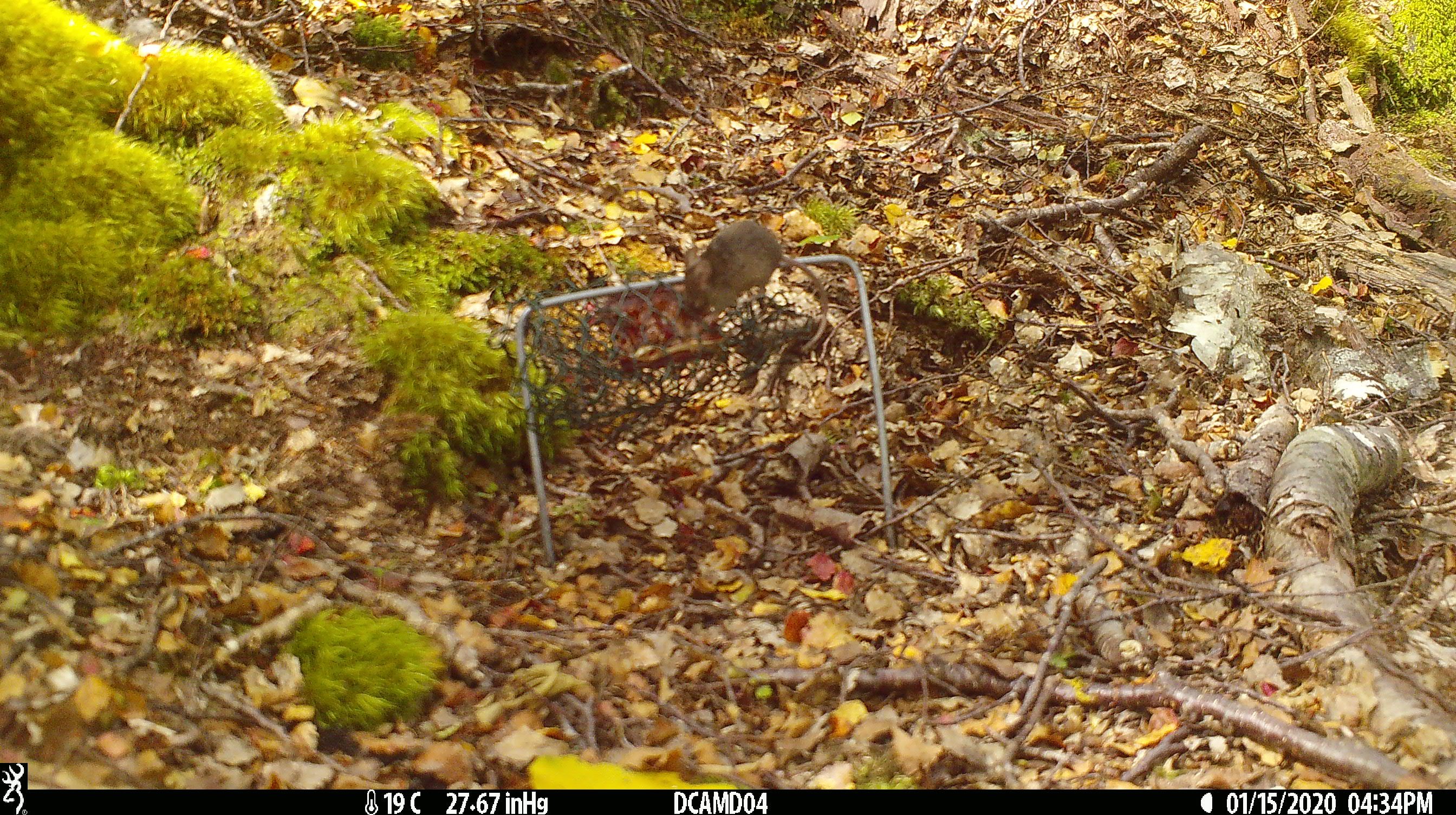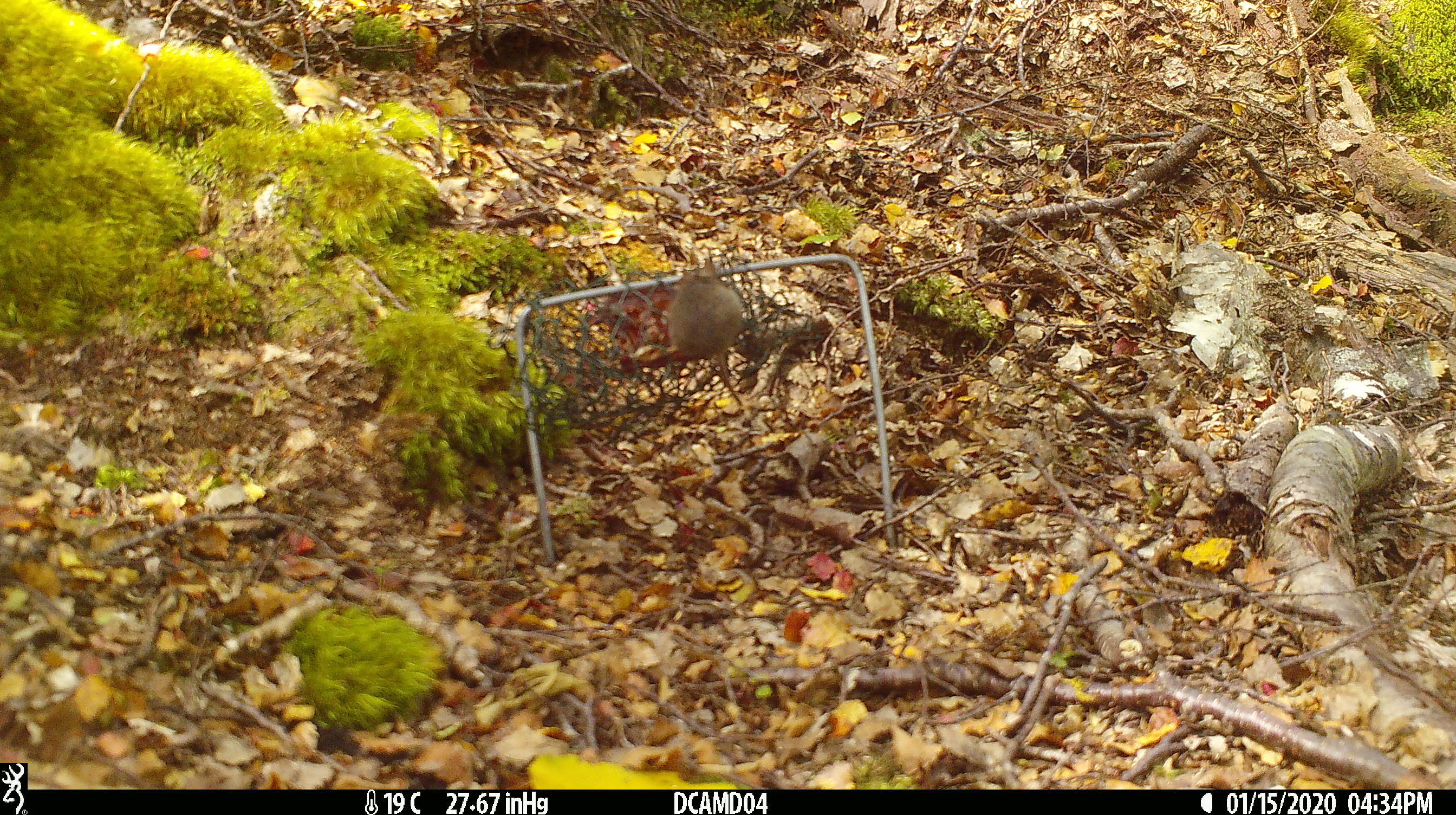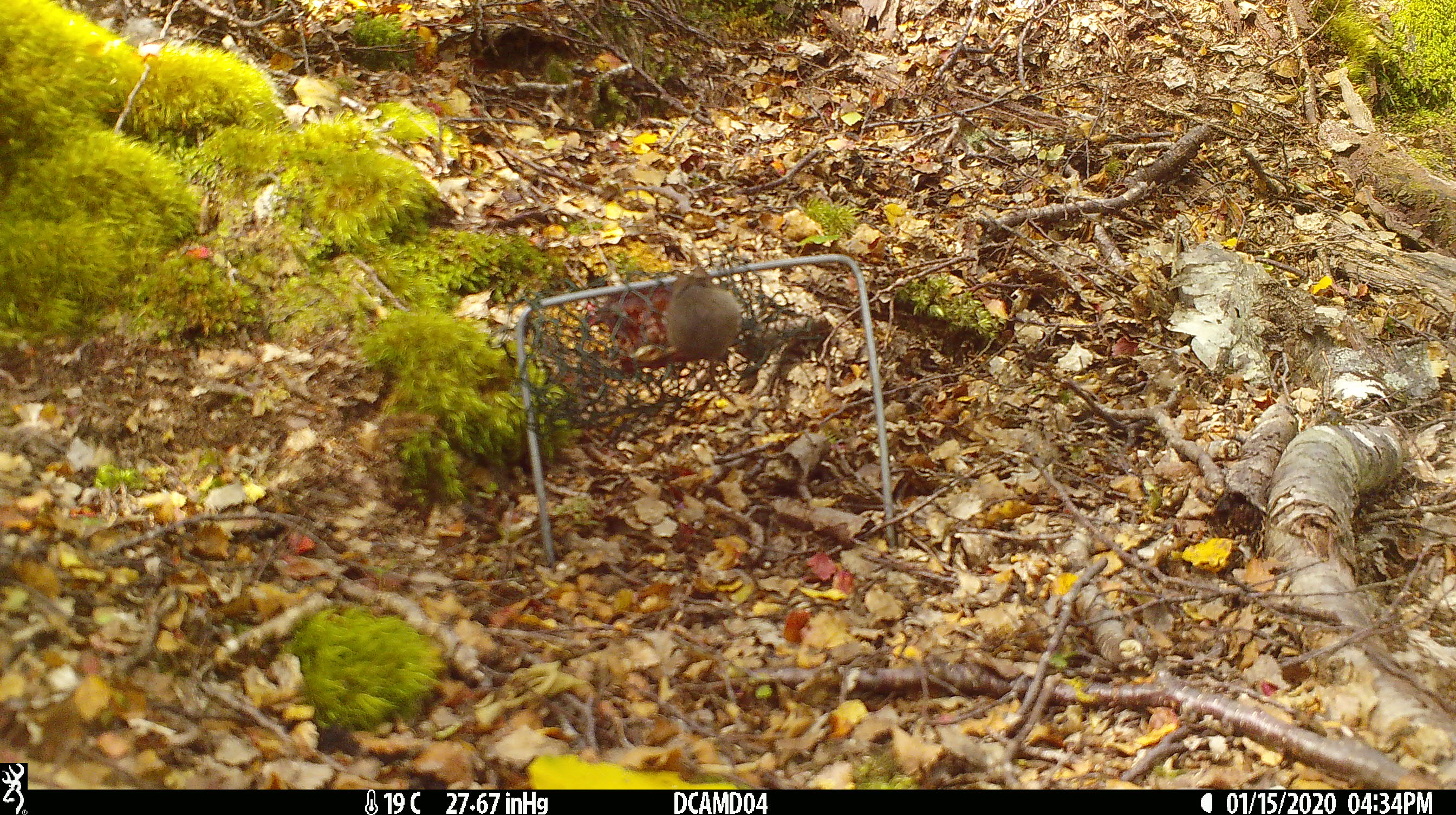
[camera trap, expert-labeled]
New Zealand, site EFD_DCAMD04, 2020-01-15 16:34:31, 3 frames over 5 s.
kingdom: Animalia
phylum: Chordata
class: Mammalia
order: Rodentia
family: Muridae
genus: Mus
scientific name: Mus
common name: mouse